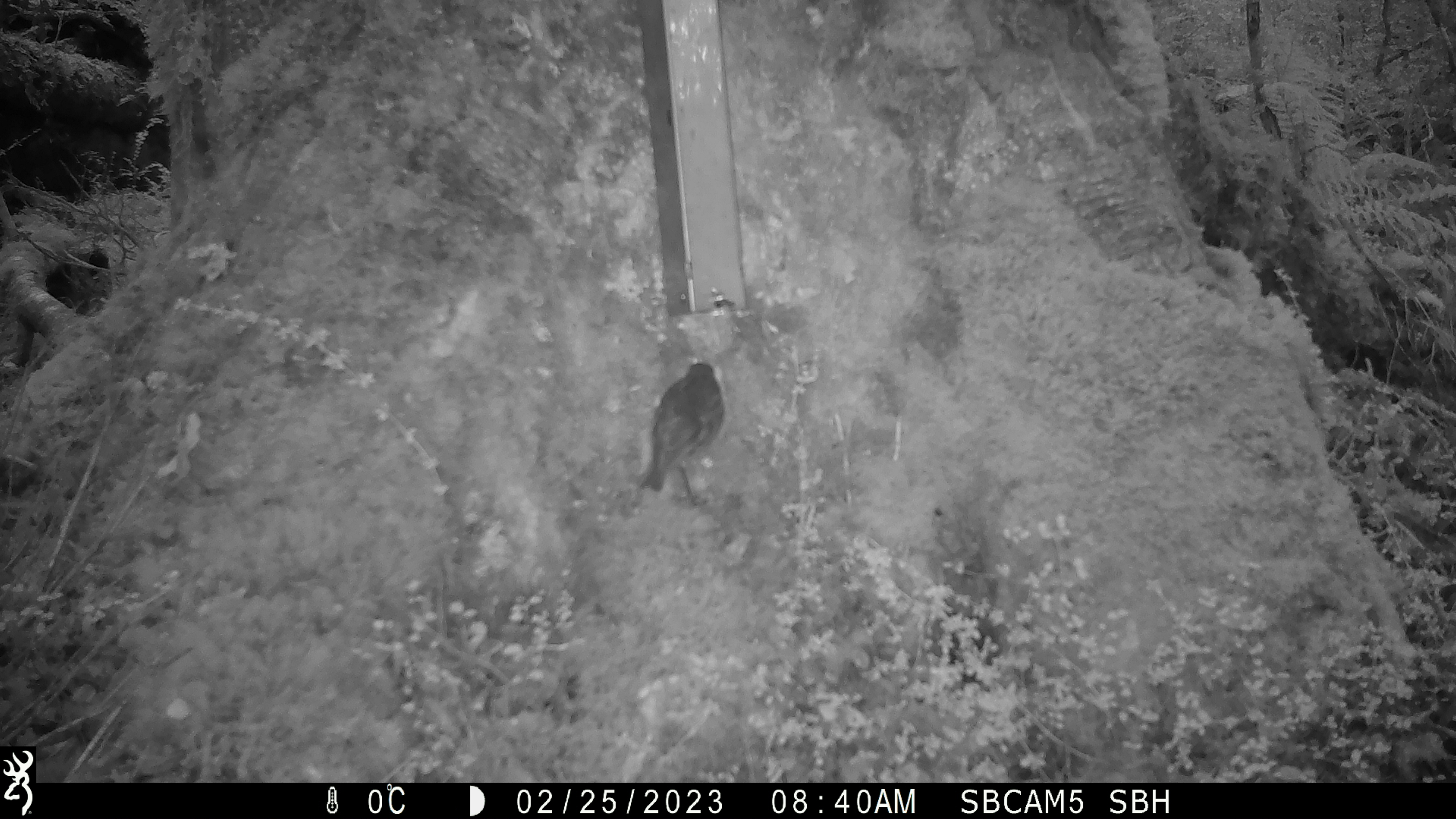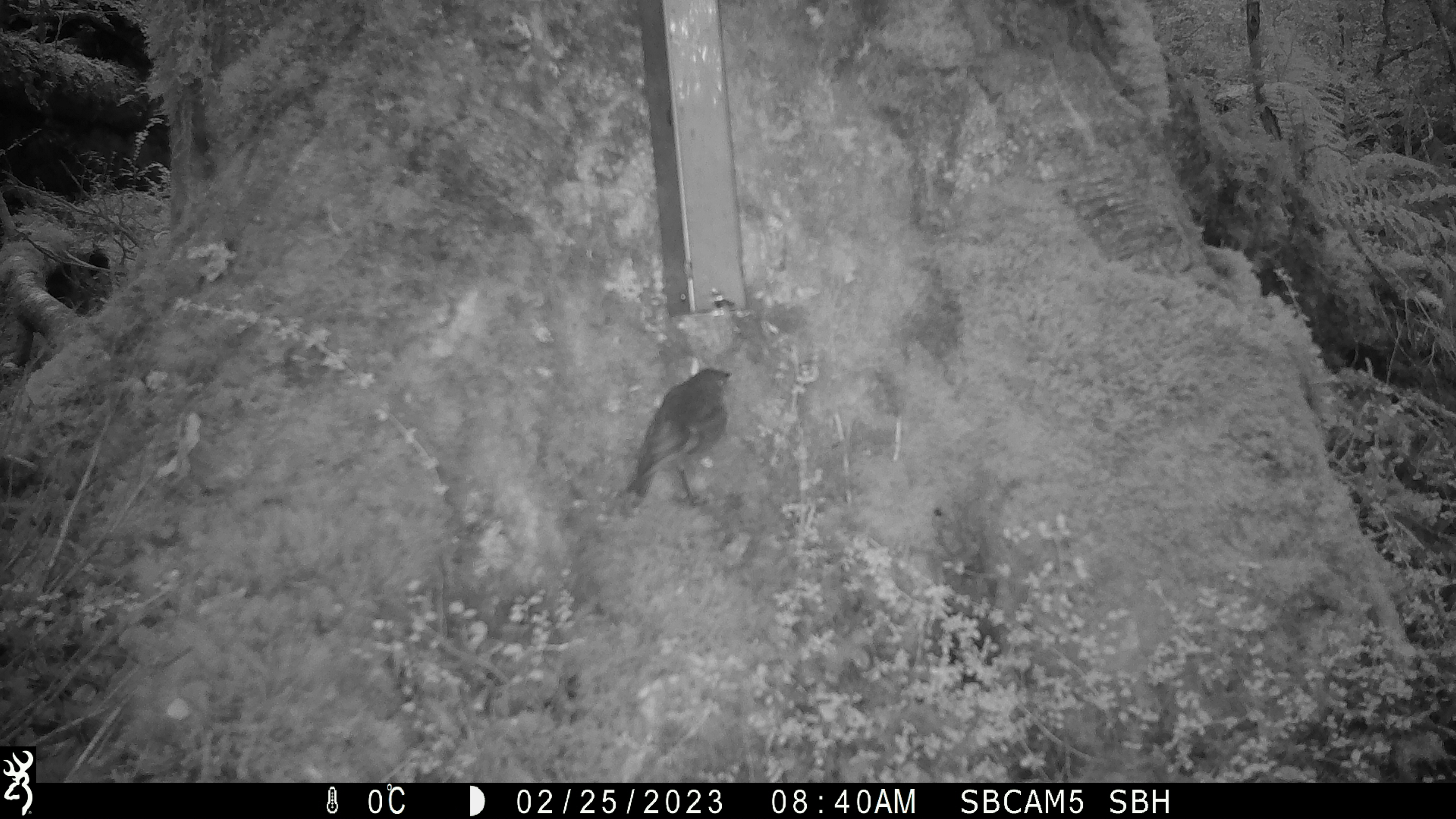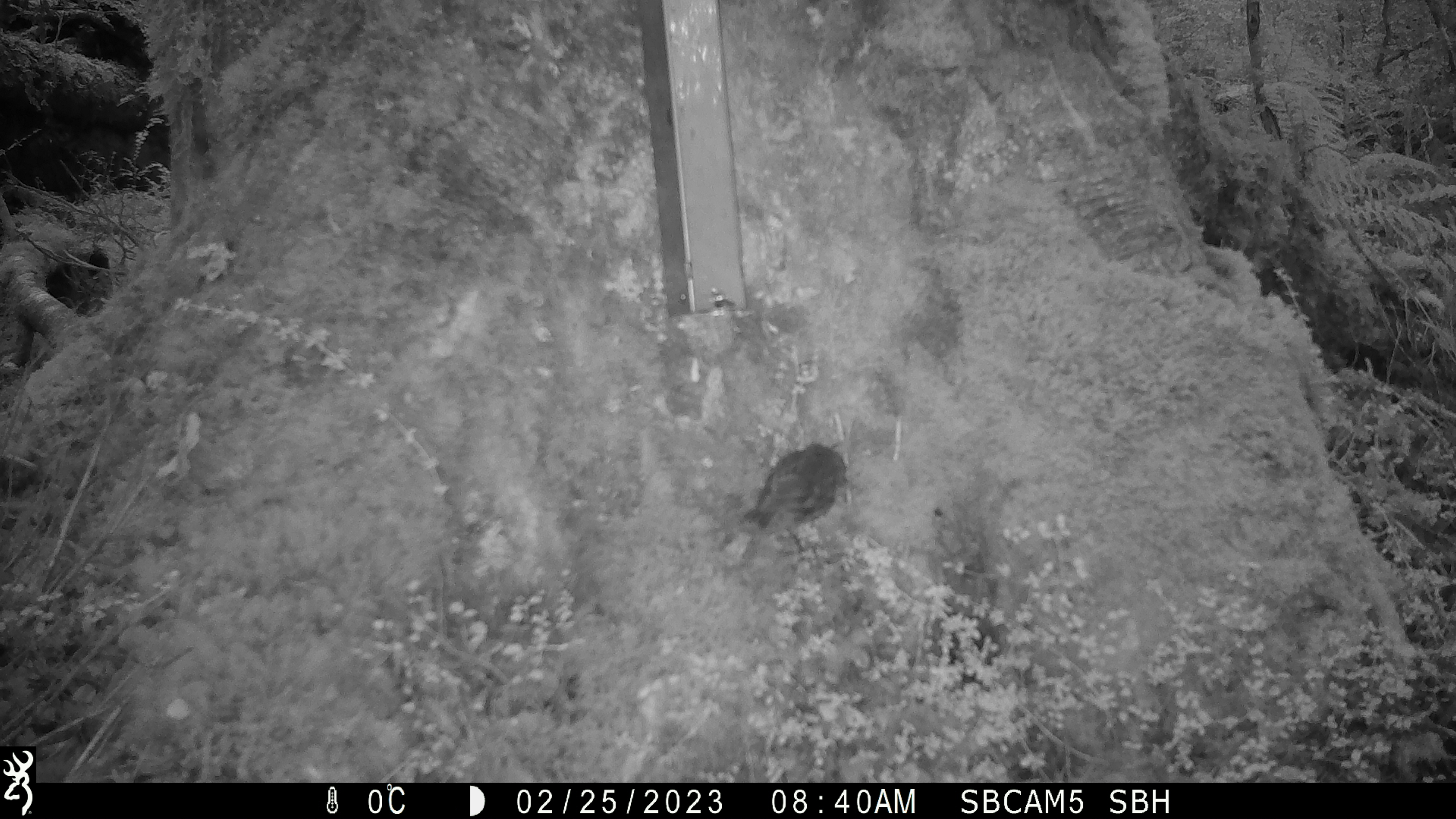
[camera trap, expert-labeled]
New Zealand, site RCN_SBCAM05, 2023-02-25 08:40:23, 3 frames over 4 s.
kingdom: Animalia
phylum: Chordata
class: Aves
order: Passeriformes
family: Petroicidae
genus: Petroica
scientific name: Petroica australis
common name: new zealand robin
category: robin